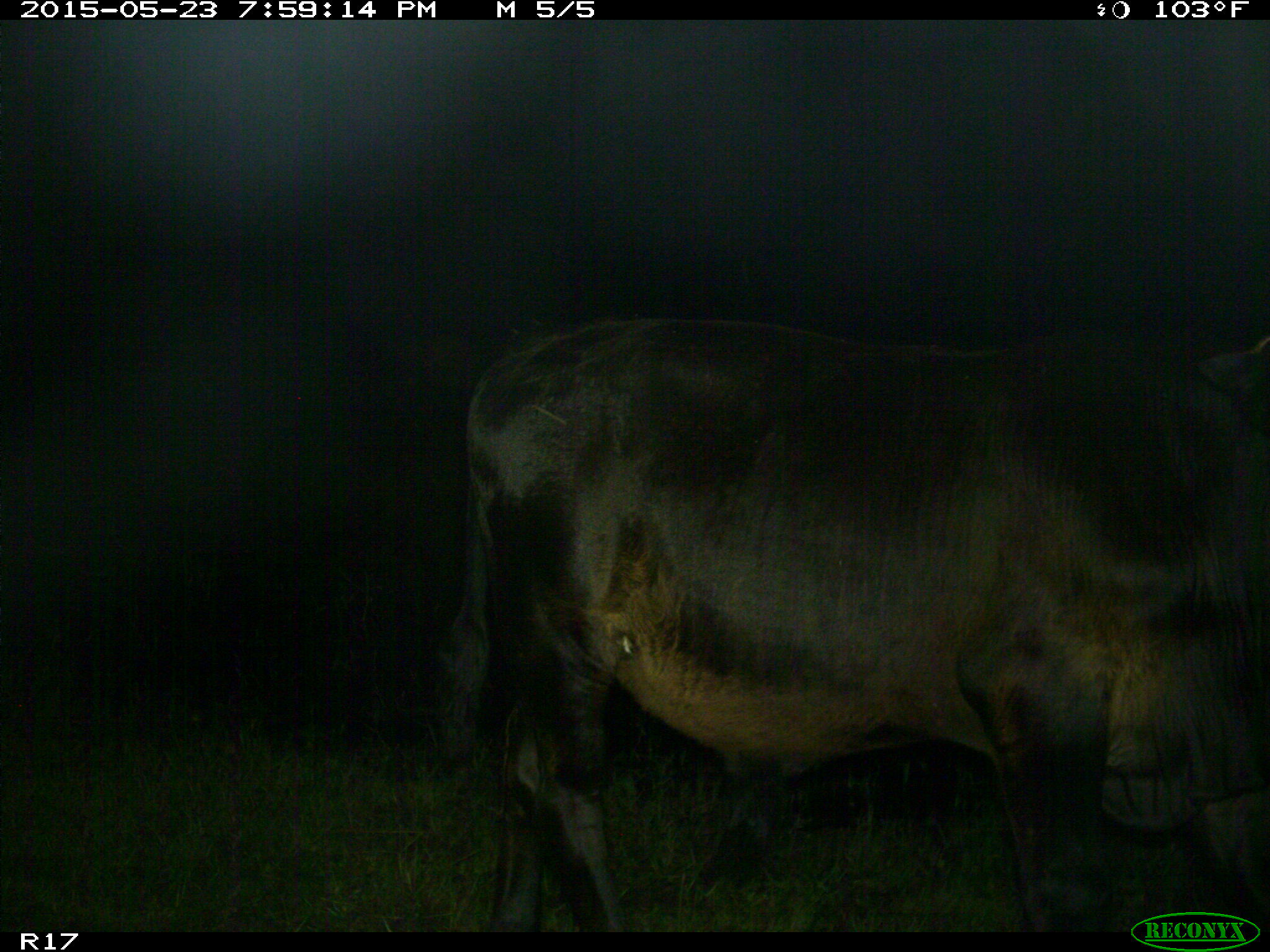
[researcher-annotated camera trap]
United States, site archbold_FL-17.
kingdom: Animalia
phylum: Chordata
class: Mammalia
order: Artiodactyla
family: Bovidae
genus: Bos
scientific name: Bos taurus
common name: domestic cow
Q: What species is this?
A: Bos taurus (domestic cow).